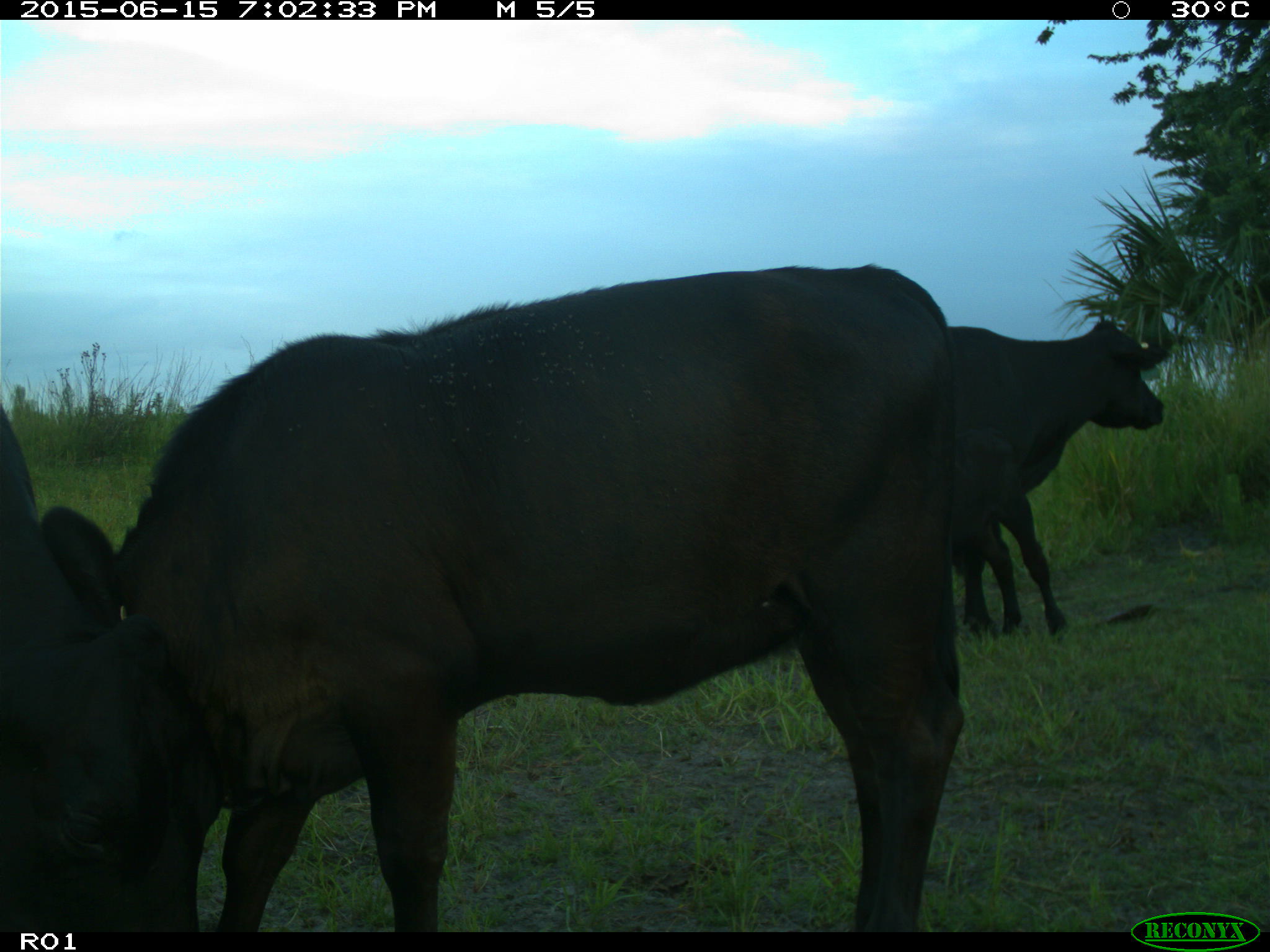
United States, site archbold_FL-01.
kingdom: Animalia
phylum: Chordata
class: Mammalia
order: Artiodactyla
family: Bovidae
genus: Bos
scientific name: Bos taurus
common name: domestic cow